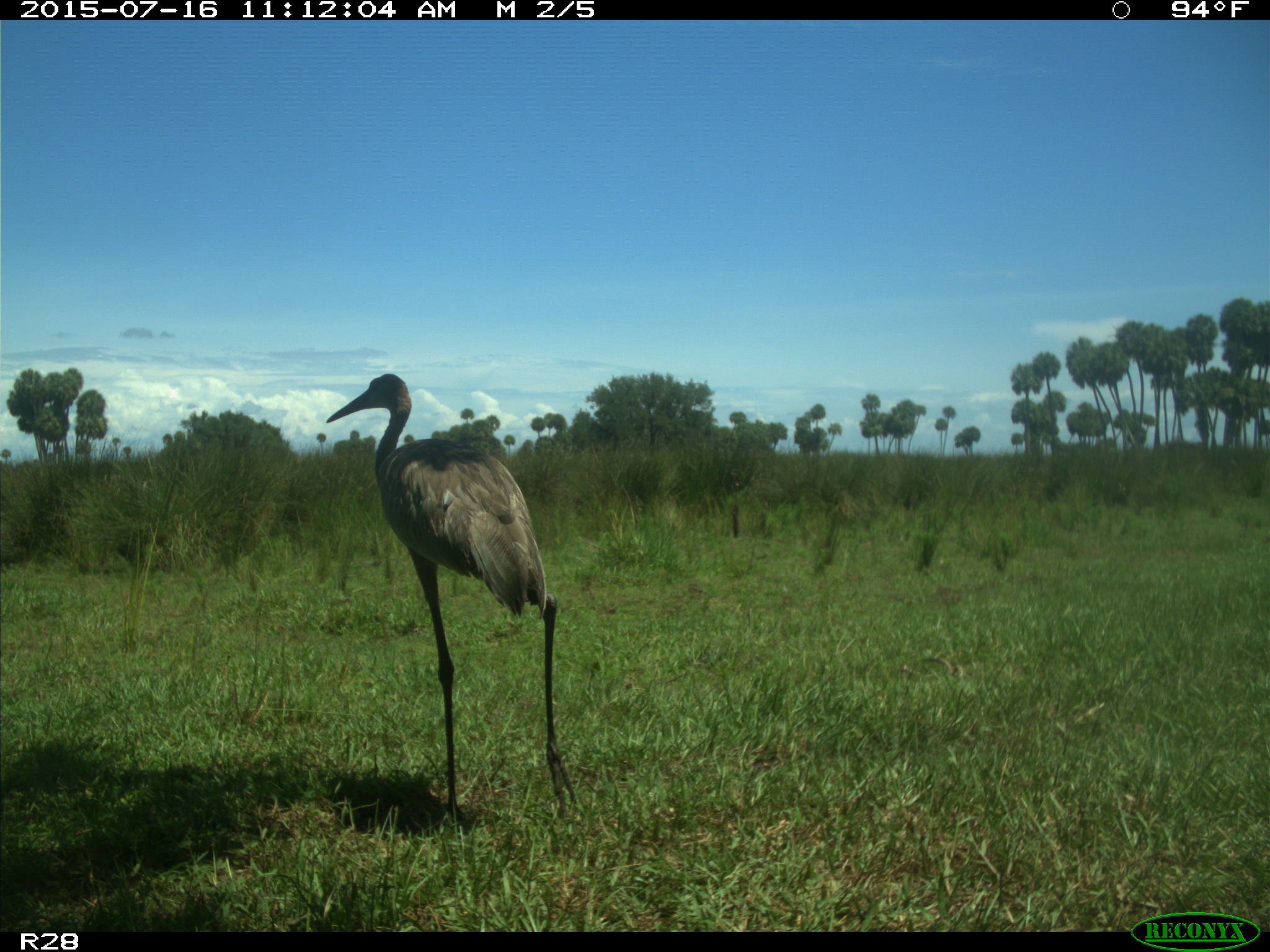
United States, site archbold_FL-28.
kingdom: Animalia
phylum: Chordata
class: Aves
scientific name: Aves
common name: birds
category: unidentified bird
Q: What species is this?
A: Unidentified bird (birds) (Aves).